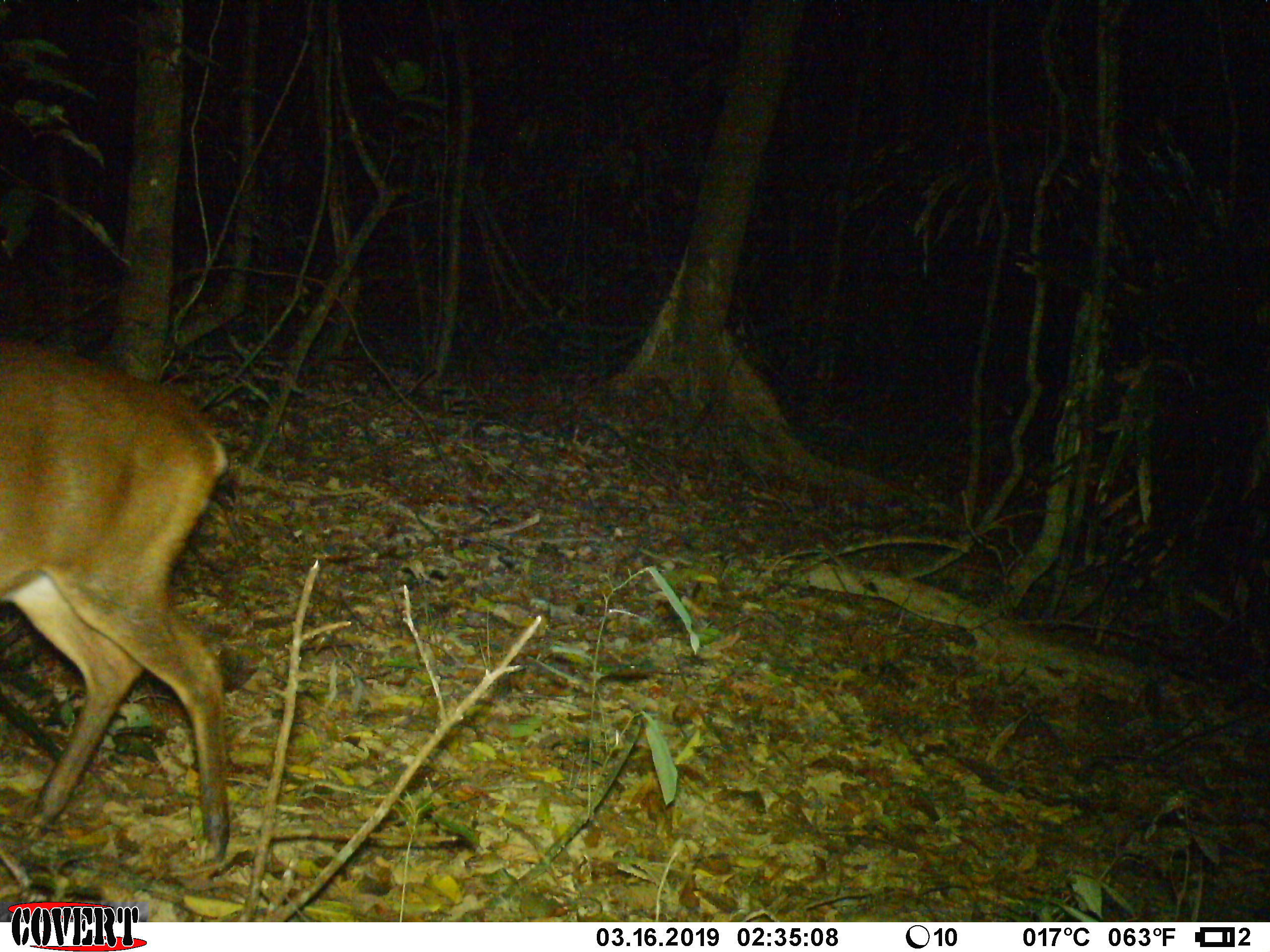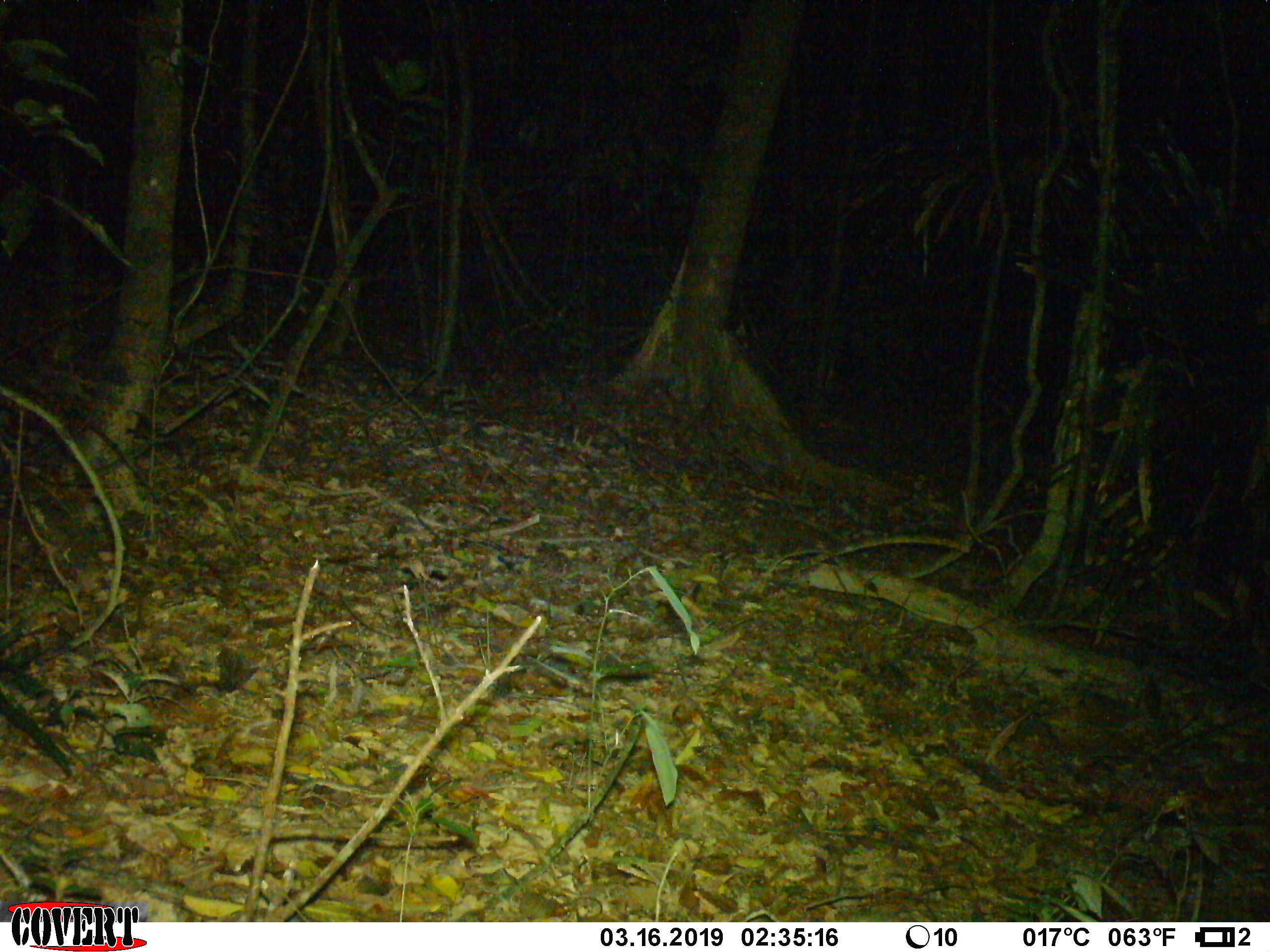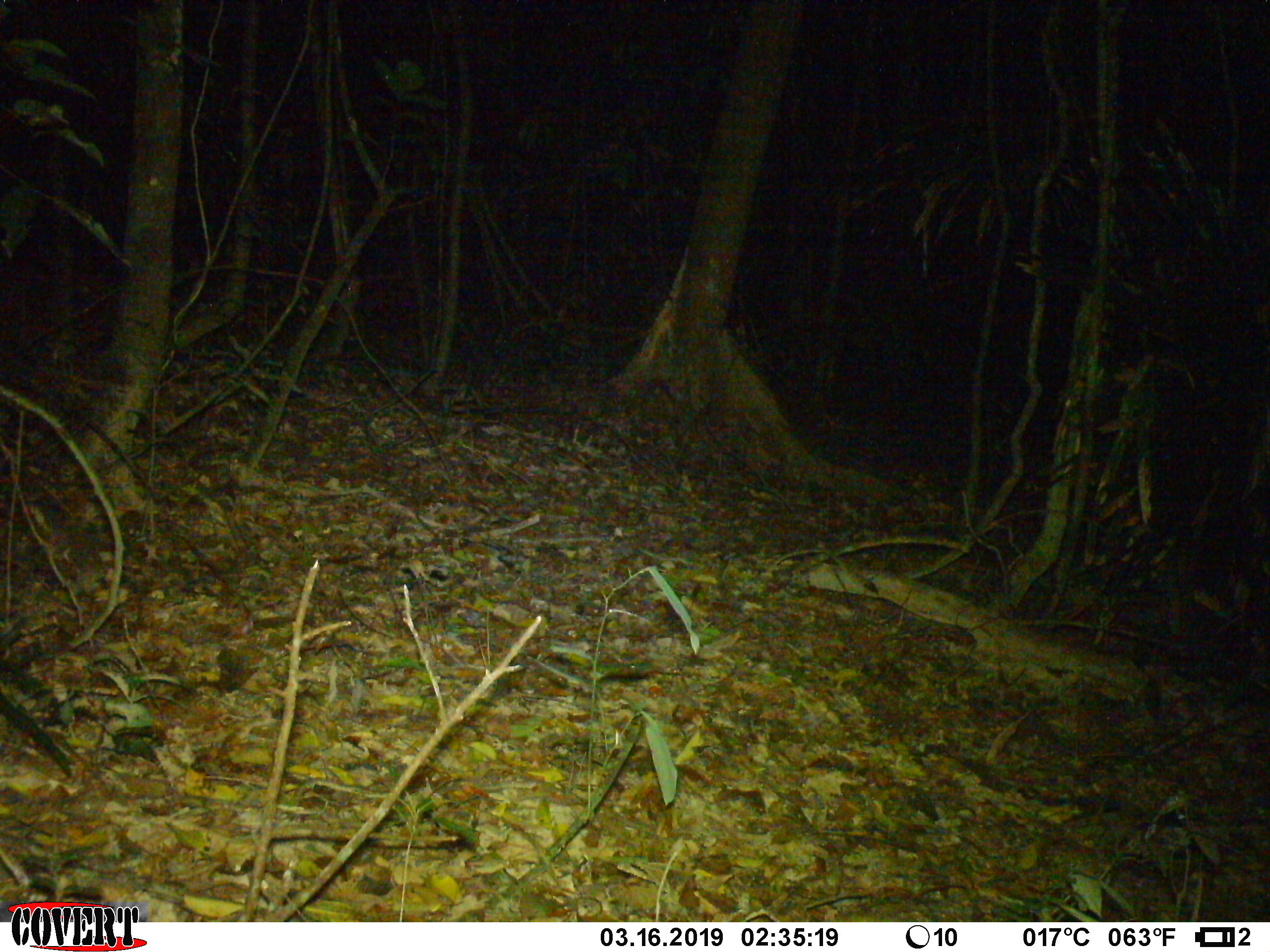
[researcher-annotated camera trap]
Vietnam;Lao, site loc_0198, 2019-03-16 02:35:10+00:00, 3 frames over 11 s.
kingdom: Animalia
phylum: Chordata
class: Mammalia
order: Artiodactyla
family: Cervidae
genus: Muntiacus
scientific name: Muntiacus vuquangensis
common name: large-antlered muntjac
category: large antlered muntjac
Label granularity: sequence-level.